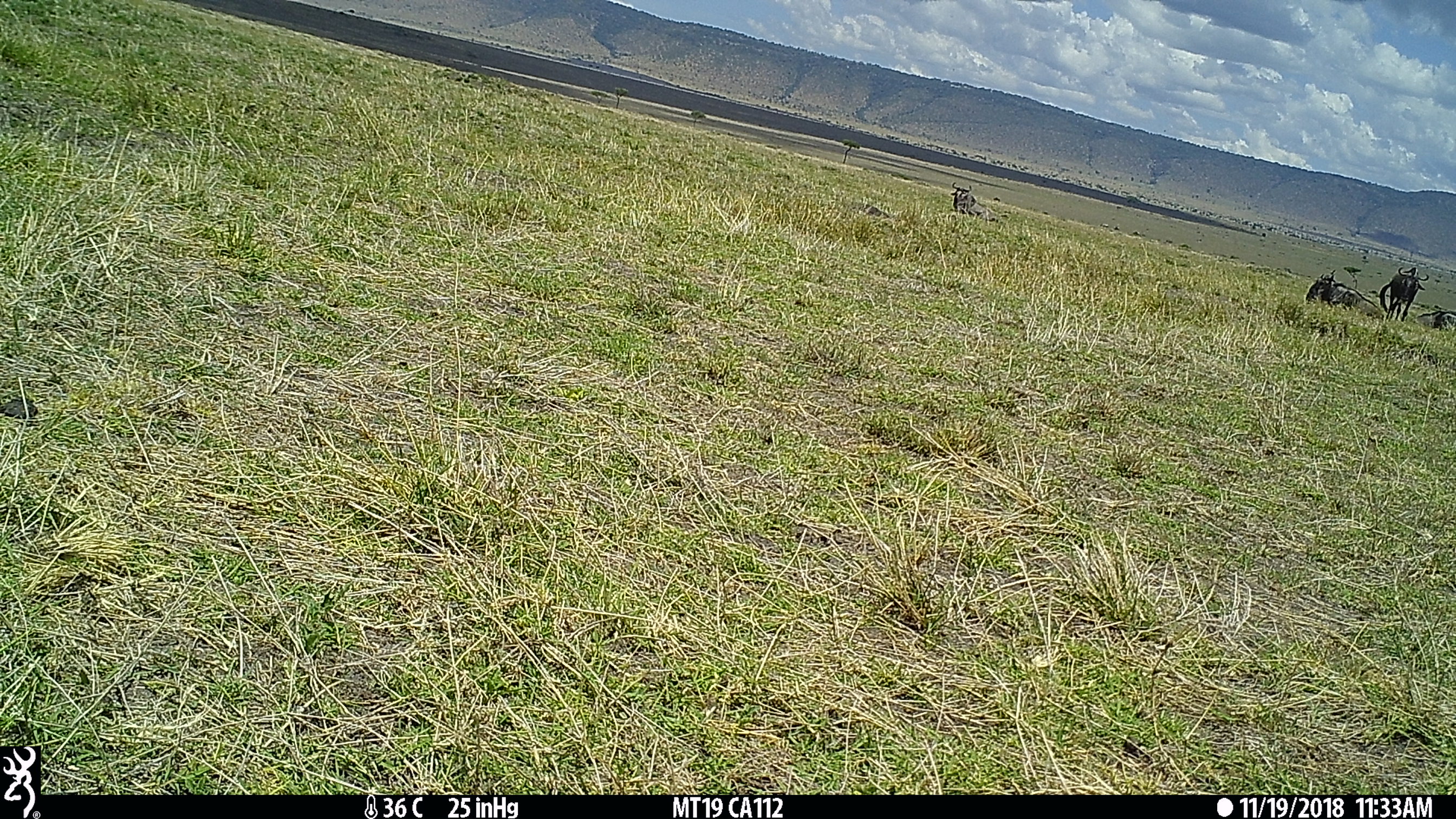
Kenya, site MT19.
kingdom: Animalia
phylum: Chordata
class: Mammalia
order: Artiodactyla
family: Bovidae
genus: Connochaetes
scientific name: Connochaetes taurinus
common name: blue wildebeest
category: wildebeest